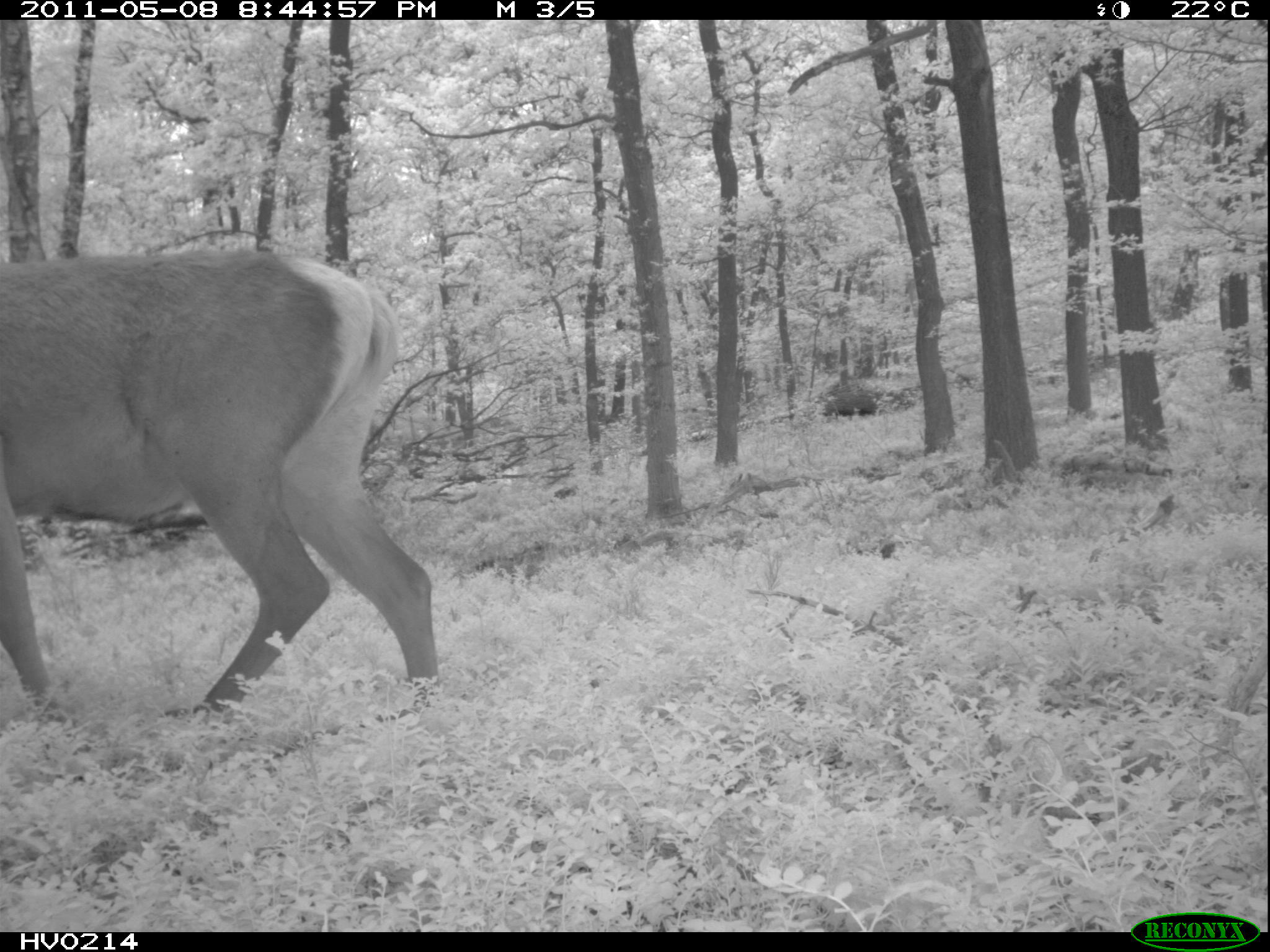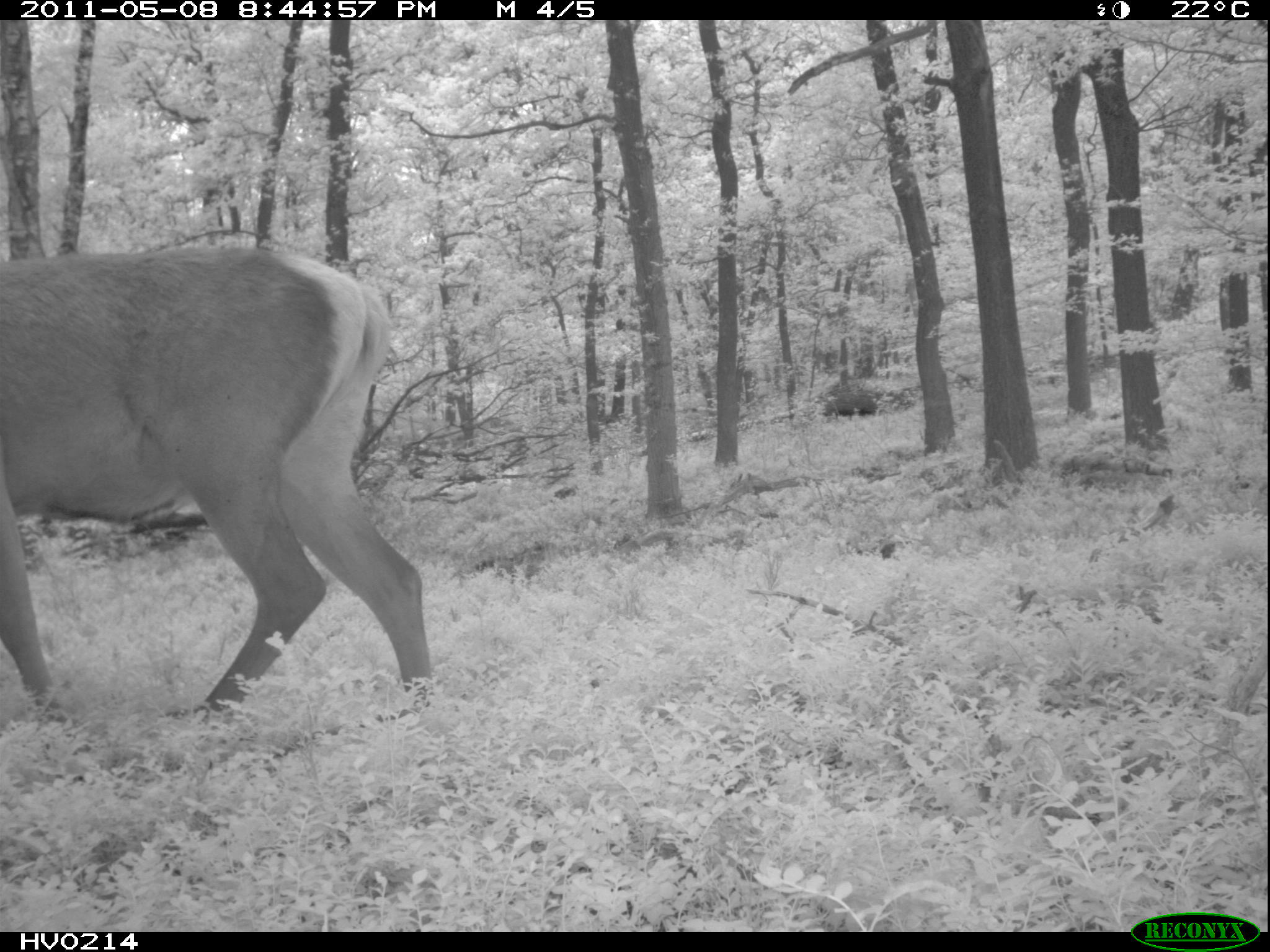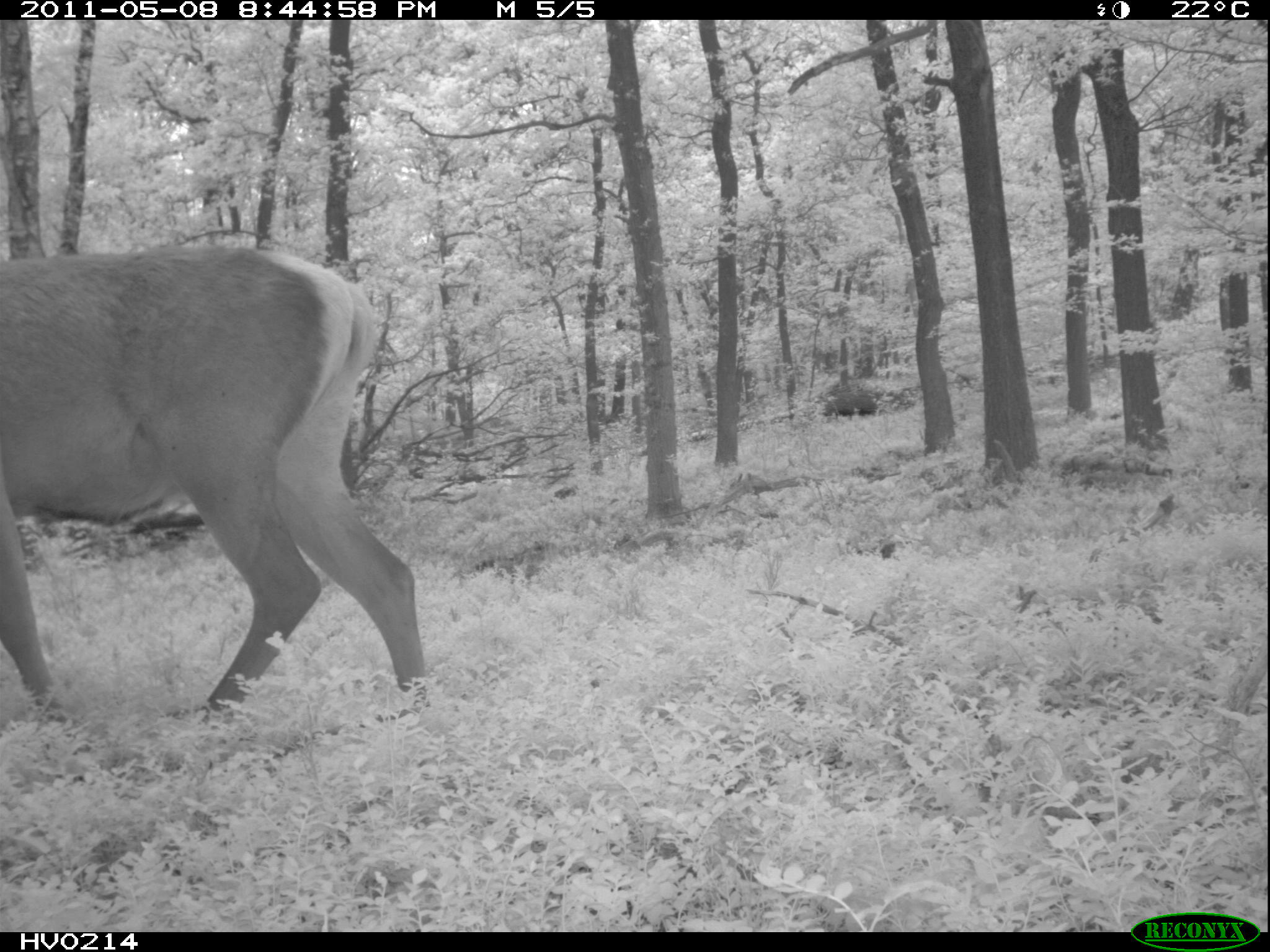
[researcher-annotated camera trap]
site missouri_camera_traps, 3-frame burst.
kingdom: Animalia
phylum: Chordata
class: Mammalia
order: Artiodactyla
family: Cervidae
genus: Cervus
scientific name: Cervus elaphus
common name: red deer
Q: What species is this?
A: Red deer (Cervus elaphus).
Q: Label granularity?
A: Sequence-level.